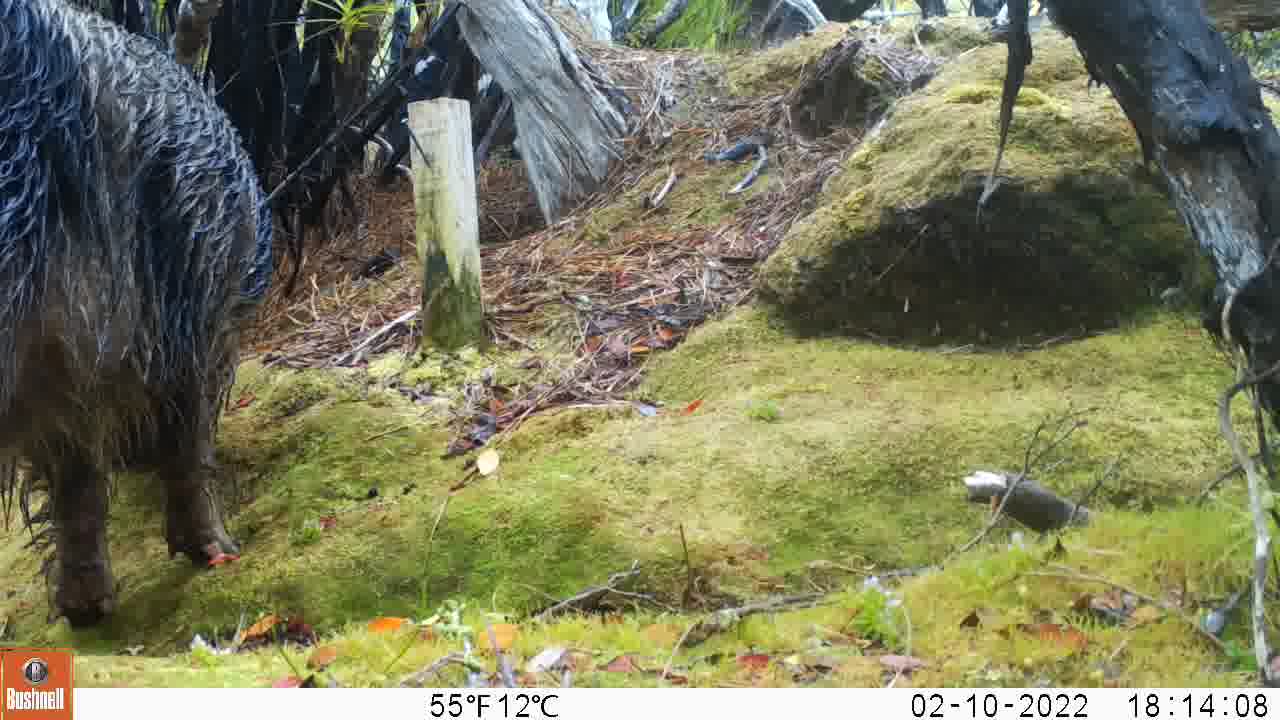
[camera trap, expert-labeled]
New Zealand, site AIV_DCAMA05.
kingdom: Animalia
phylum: Chordata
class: Mammalia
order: Artiodactyla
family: Suidae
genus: Sus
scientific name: Sus scrofa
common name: pig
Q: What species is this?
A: Pig (Sus scrofa).